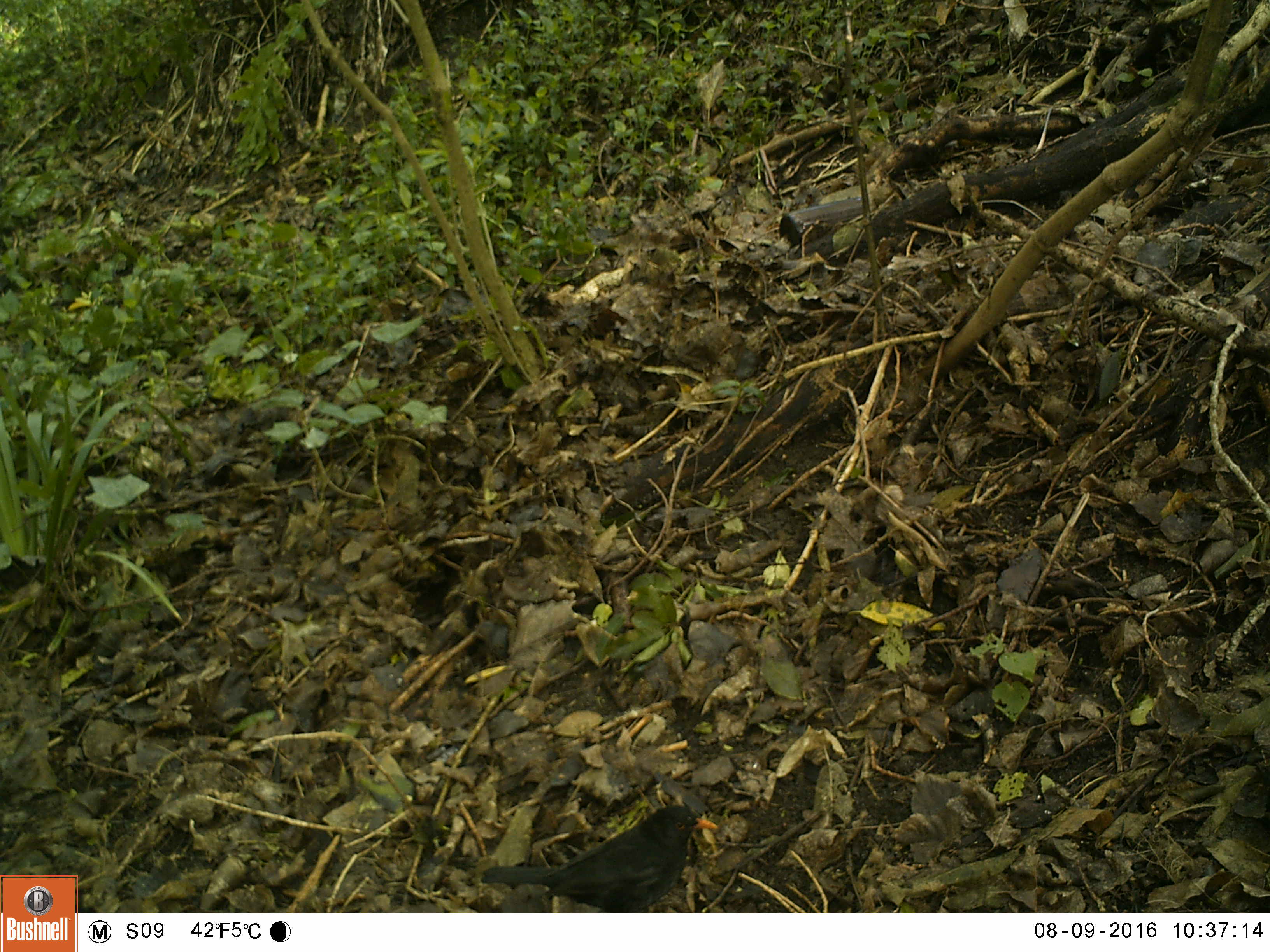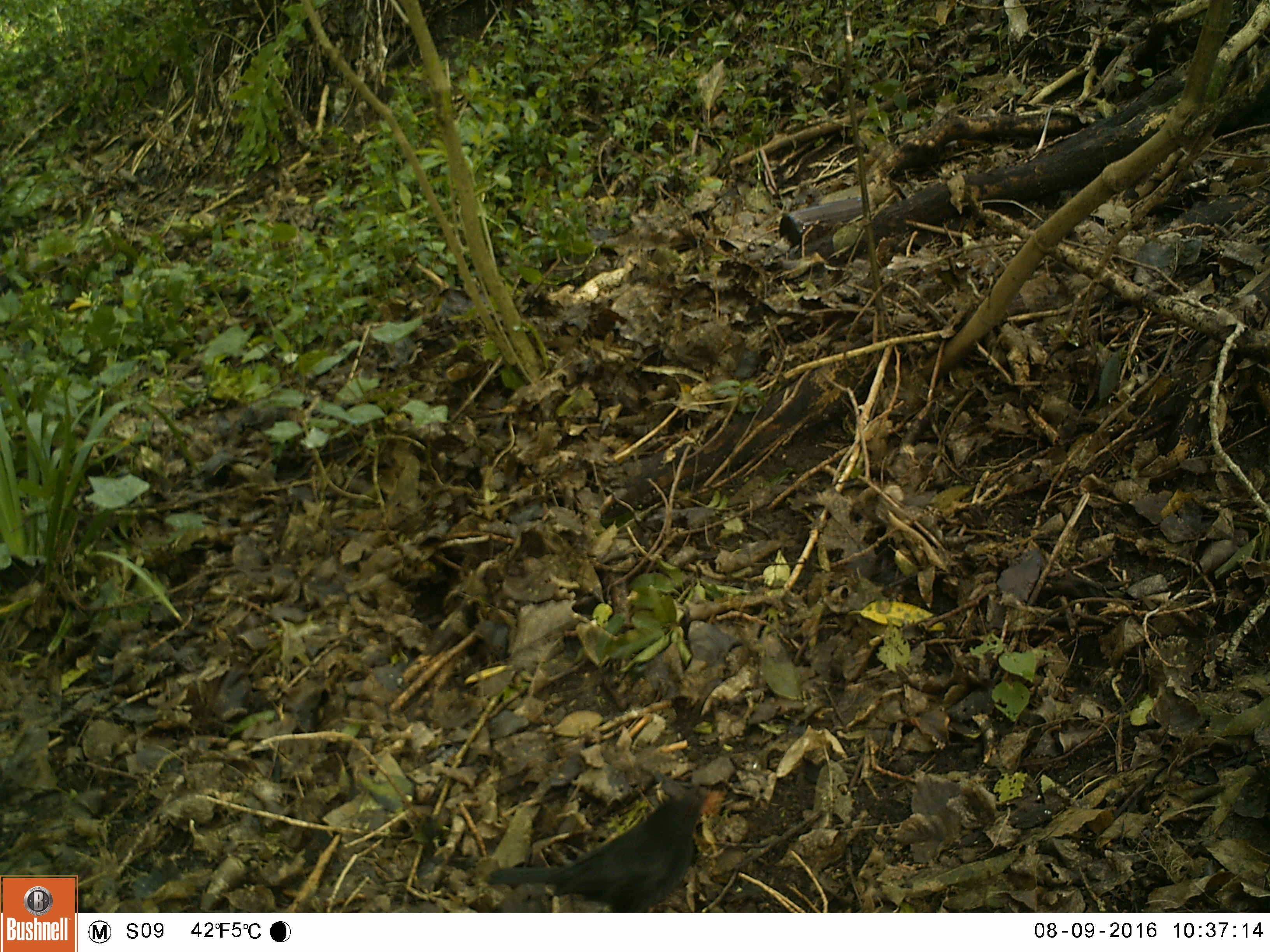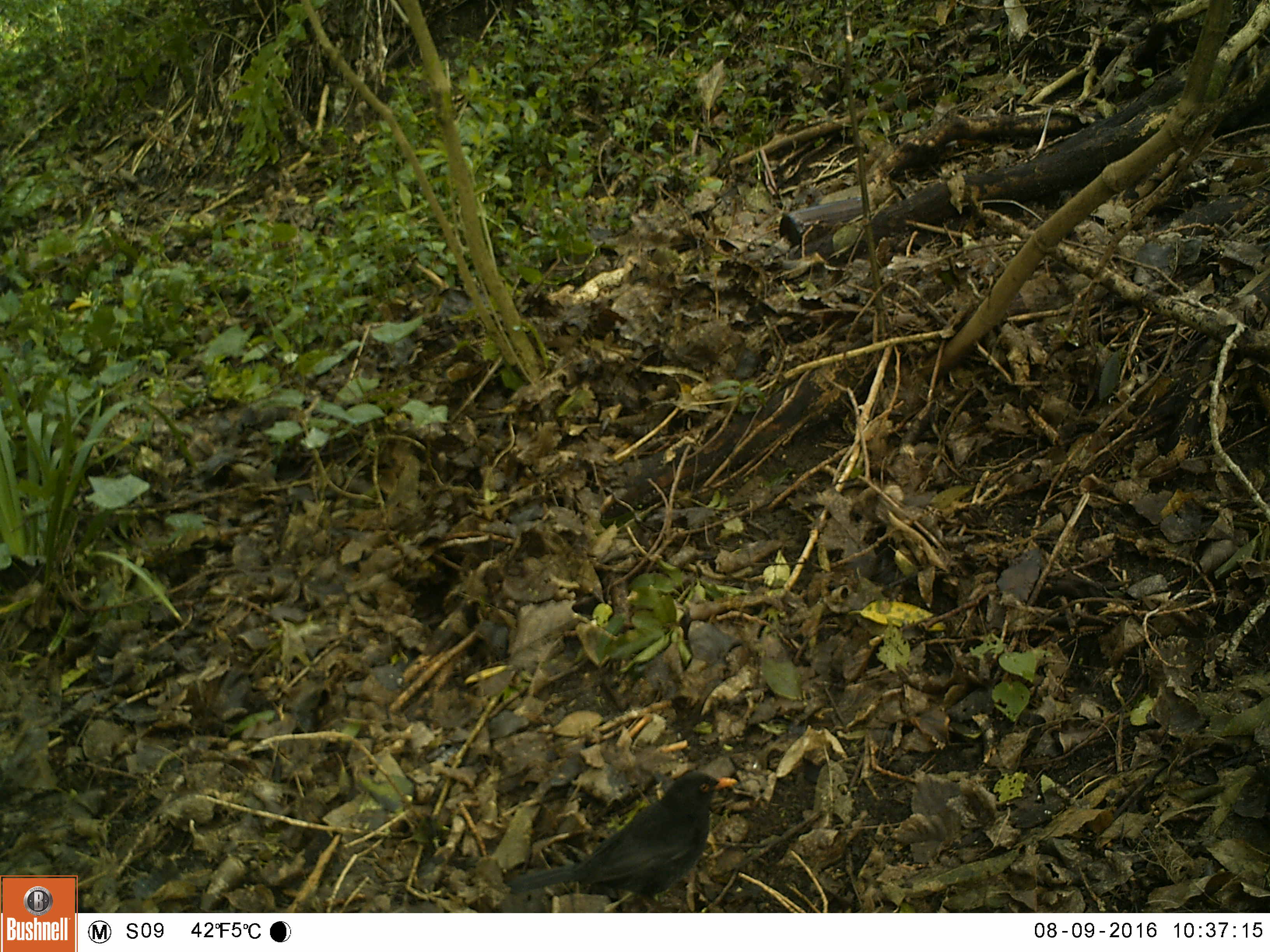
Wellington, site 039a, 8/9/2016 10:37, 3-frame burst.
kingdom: Animalia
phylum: Chordata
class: Aves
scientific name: Aves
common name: bird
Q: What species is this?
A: Bird (Aves).